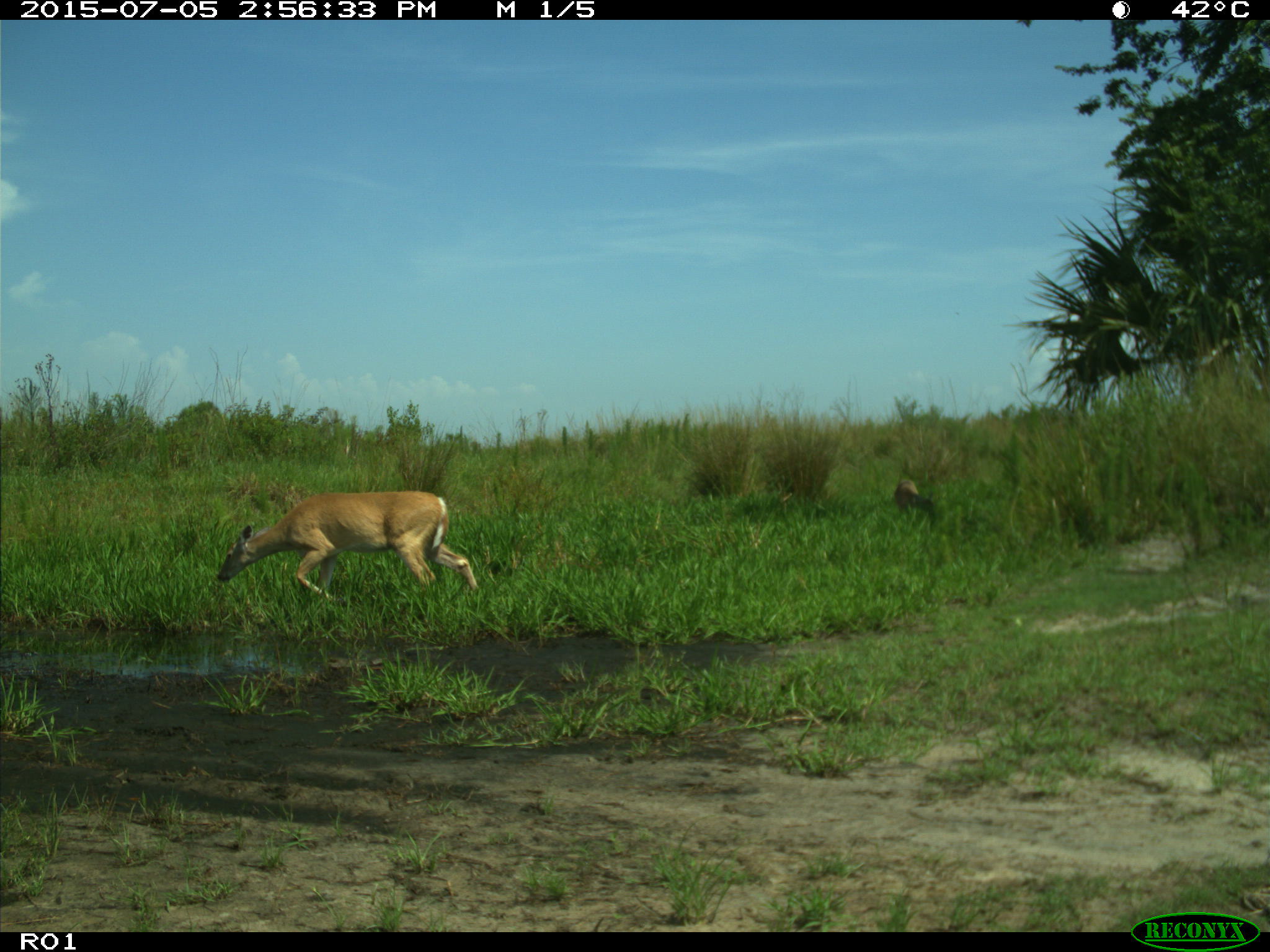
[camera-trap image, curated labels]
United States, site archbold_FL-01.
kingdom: Animalia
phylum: Chordata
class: Mammalia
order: Artiodactyla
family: Cervidae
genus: Odocoileus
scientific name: Odocoileus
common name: deer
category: unidentified deer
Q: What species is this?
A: Unidentified deer (deer) (Odocoileus).